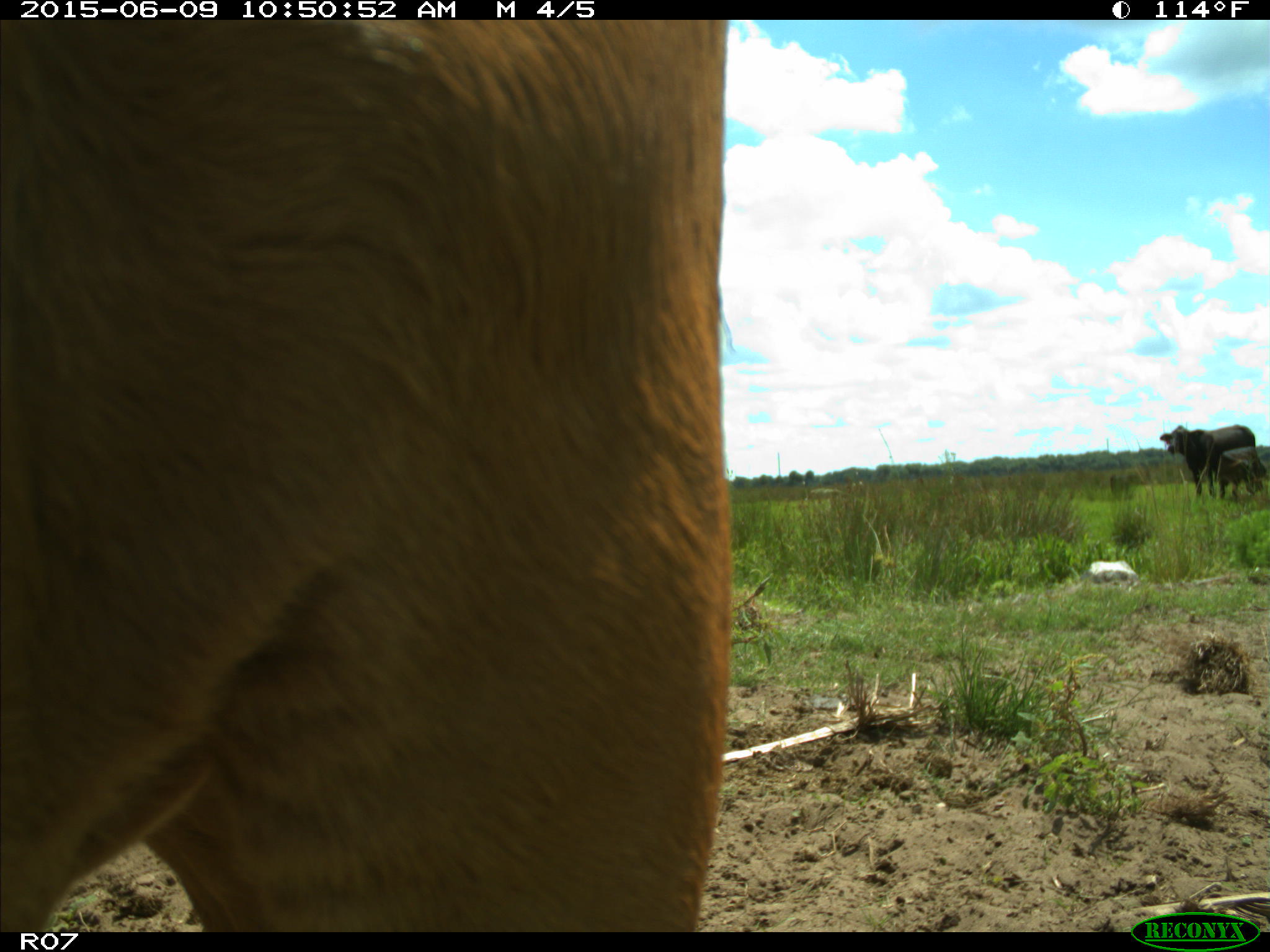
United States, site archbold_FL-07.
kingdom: Animalia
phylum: Chordata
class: Mammalia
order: Artiodactyla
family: Bovidae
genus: Bos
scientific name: Bos taurus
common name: domestic cow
Bos taurus (domestic cow).